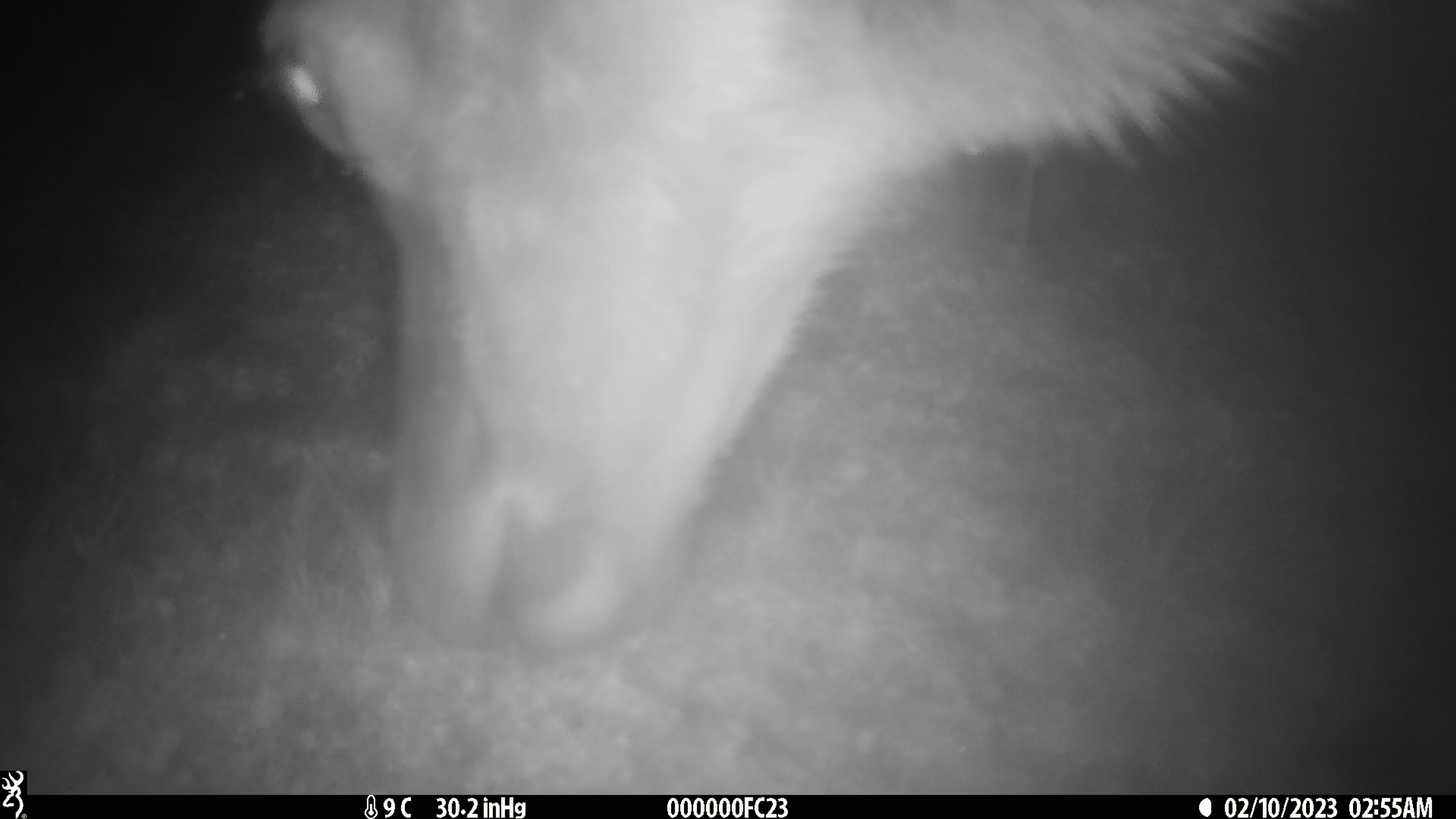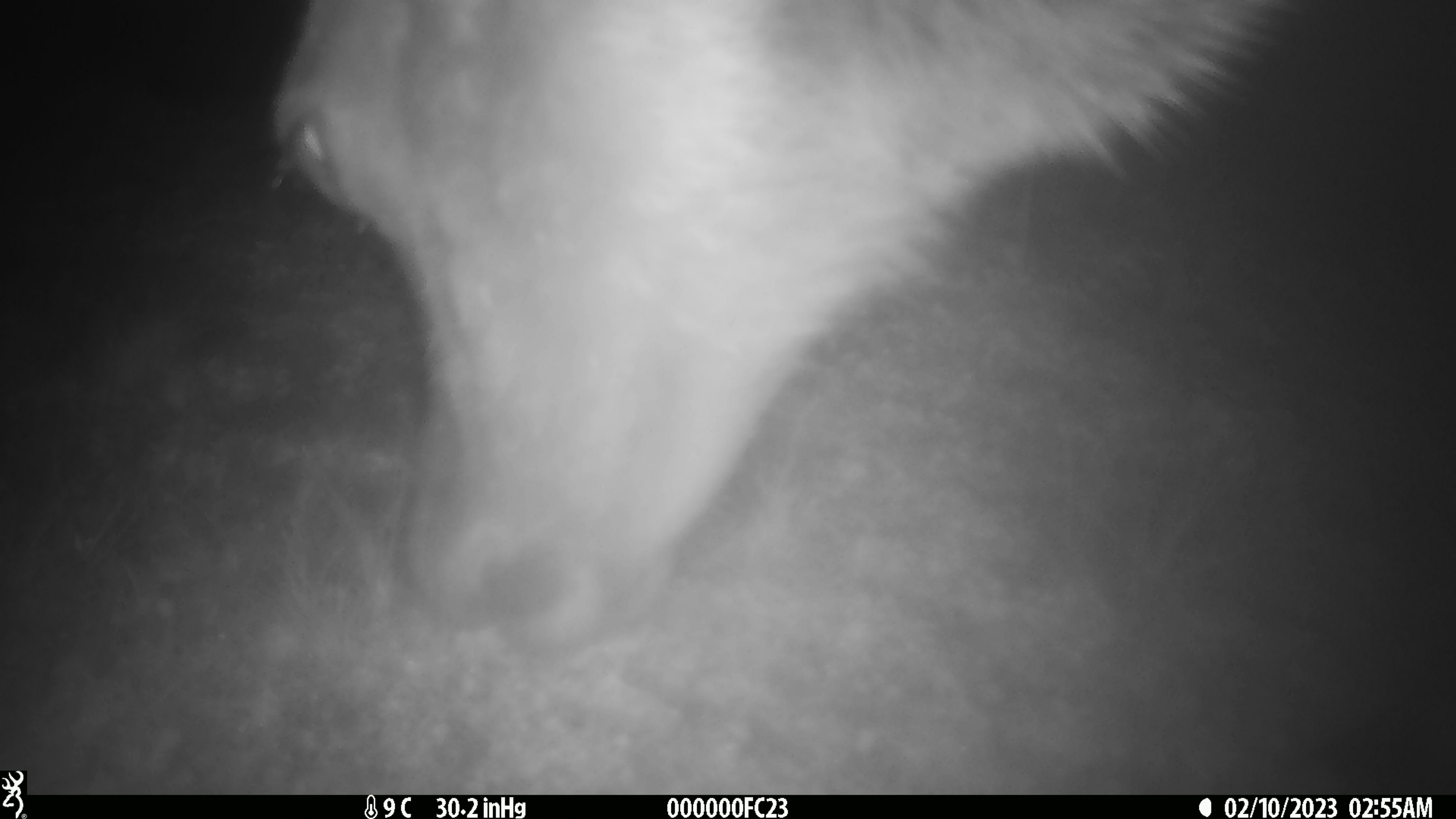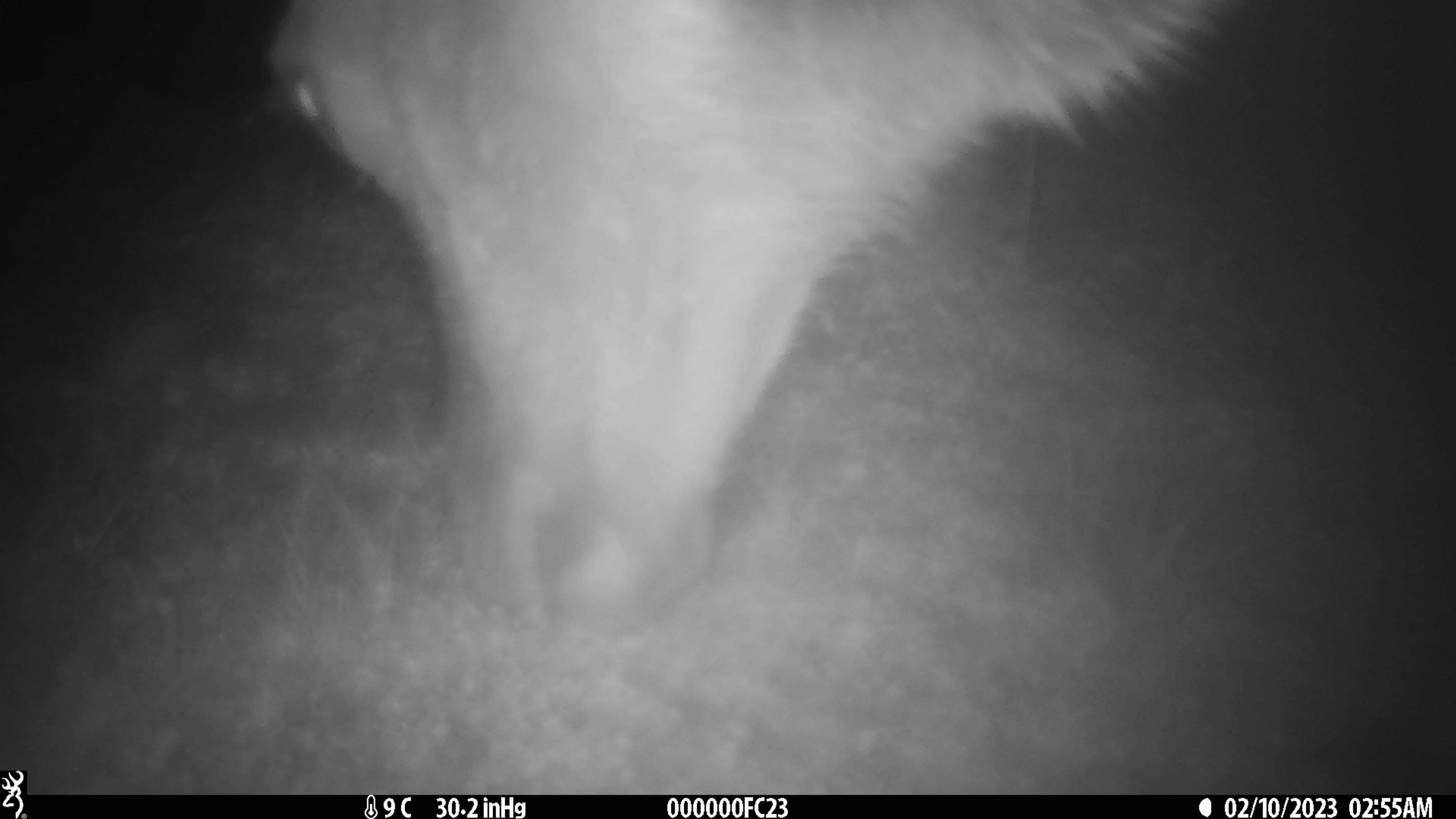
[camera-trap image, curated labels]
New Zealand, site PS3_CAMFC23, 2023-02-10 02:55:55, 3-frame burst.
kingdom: Animalia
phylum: Chordata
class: Mammalia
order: Artiodactyla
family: Cervidae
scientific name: Cervidae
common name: deer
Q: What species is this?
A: Deer (Cervidae).